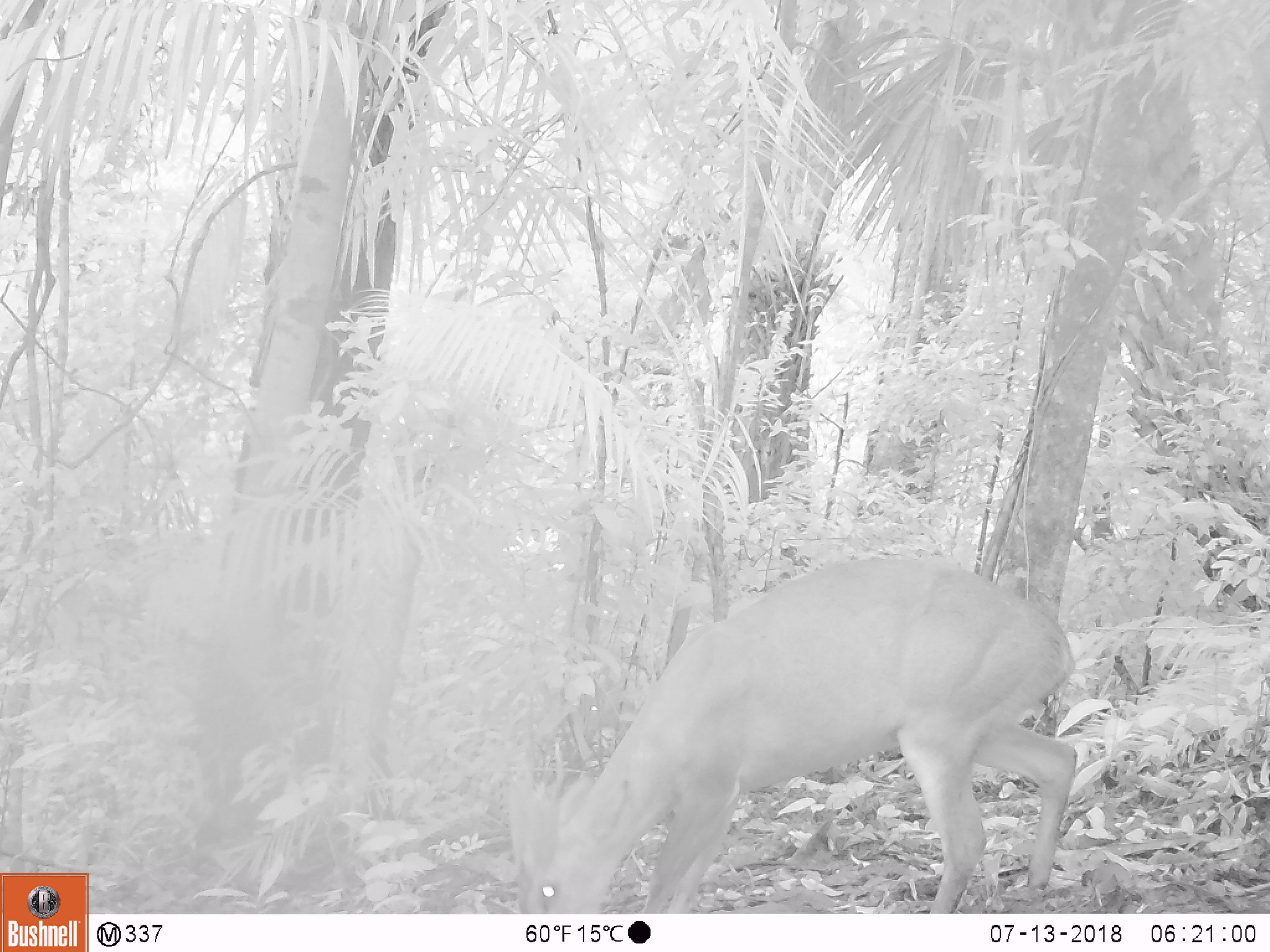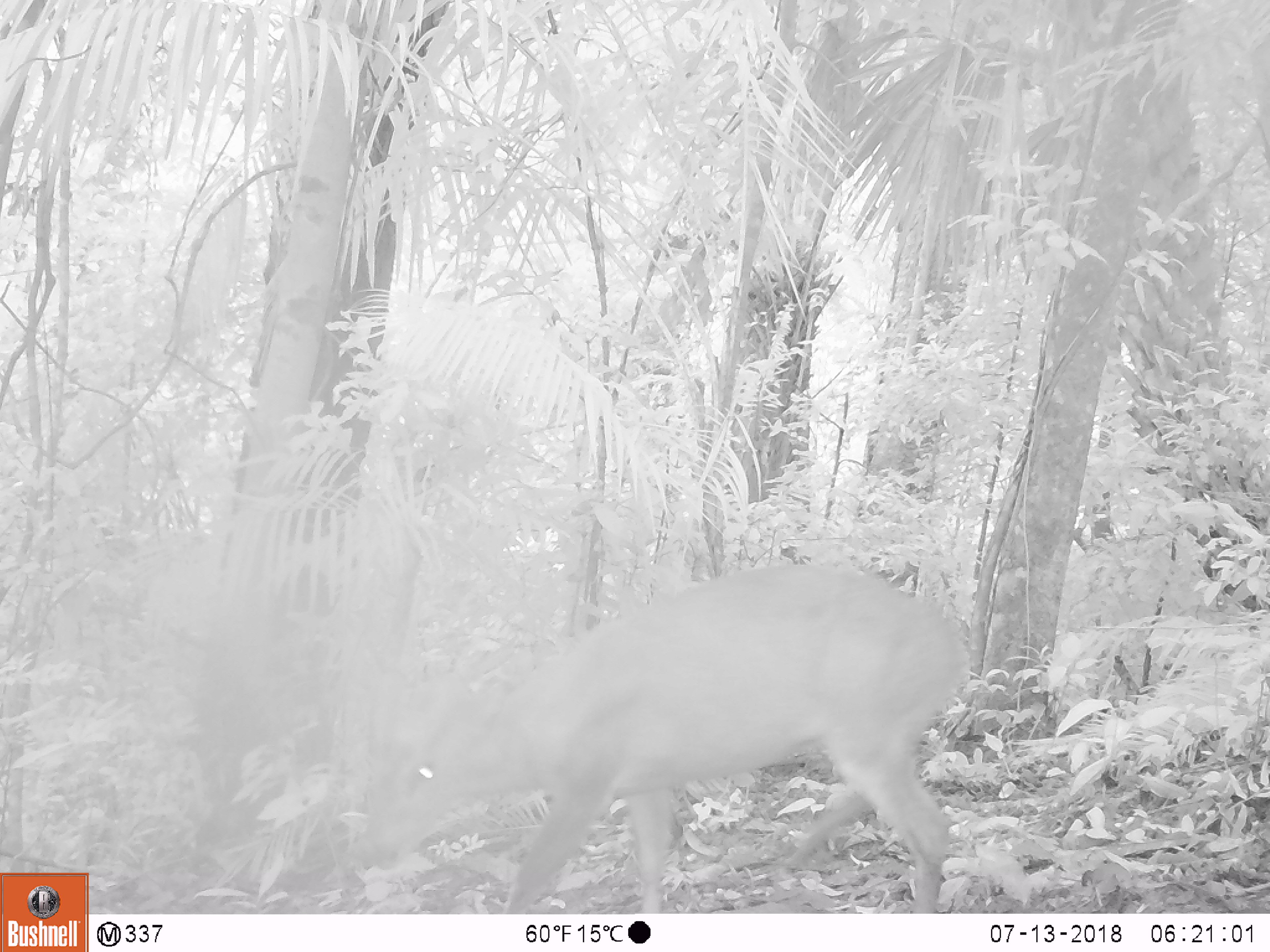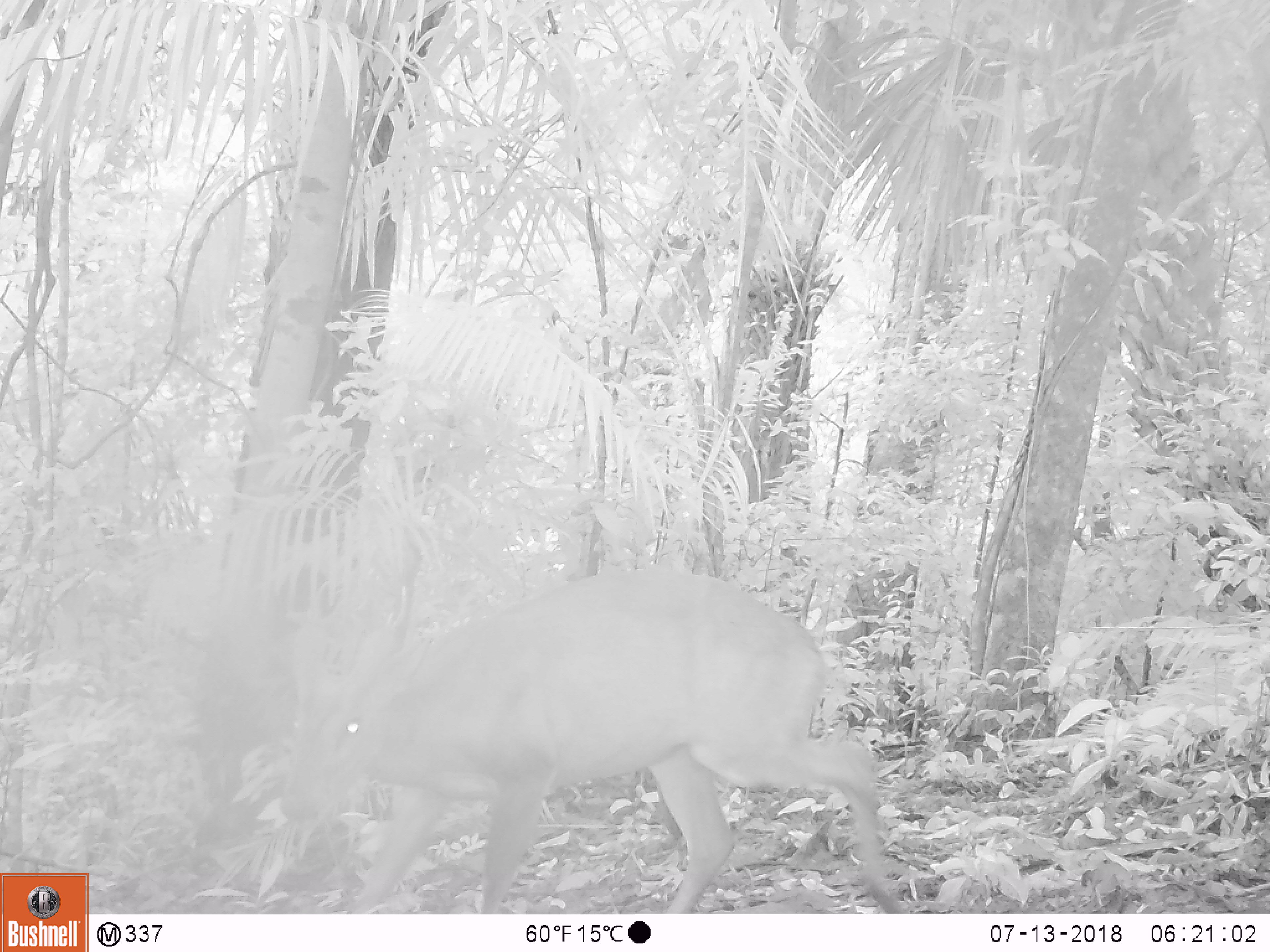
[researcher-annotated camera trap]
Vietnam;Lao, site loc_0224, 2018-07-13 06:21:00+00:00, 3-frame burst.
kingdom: Animalia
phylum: Chordata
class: Mammalia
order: Artiodactyla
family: Cervidae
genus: Muntiacus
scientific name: Muntiacus vuquangensis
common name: large-antlered muntjac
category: large antlered muntjac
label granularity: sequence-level